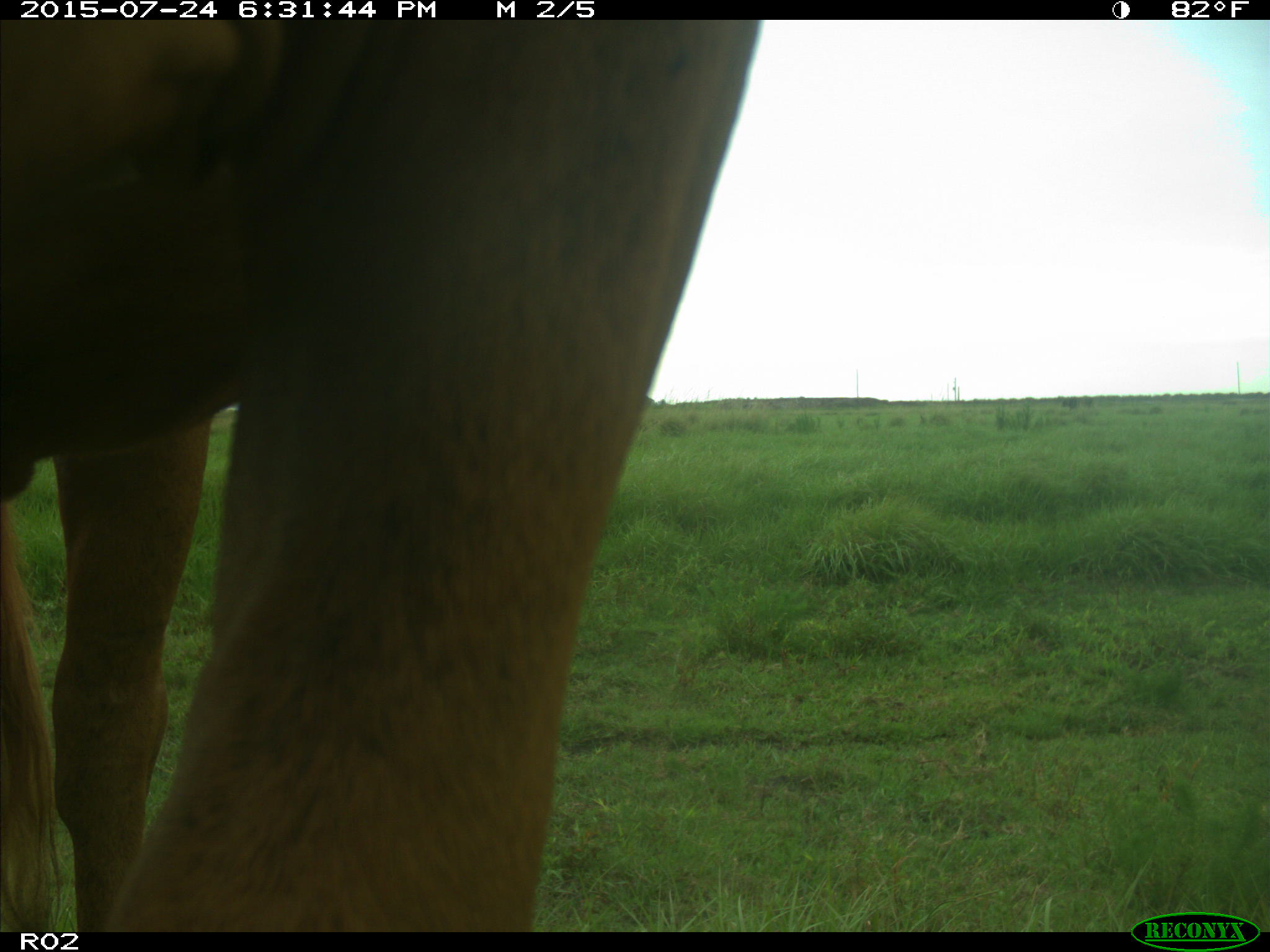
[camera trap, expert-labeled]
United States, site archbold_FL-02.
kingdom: Animalia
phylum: Chordata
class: Mammalia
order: Artiodactyla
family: Bovidae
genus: Bos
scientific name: Bos taurus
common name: domestic cow